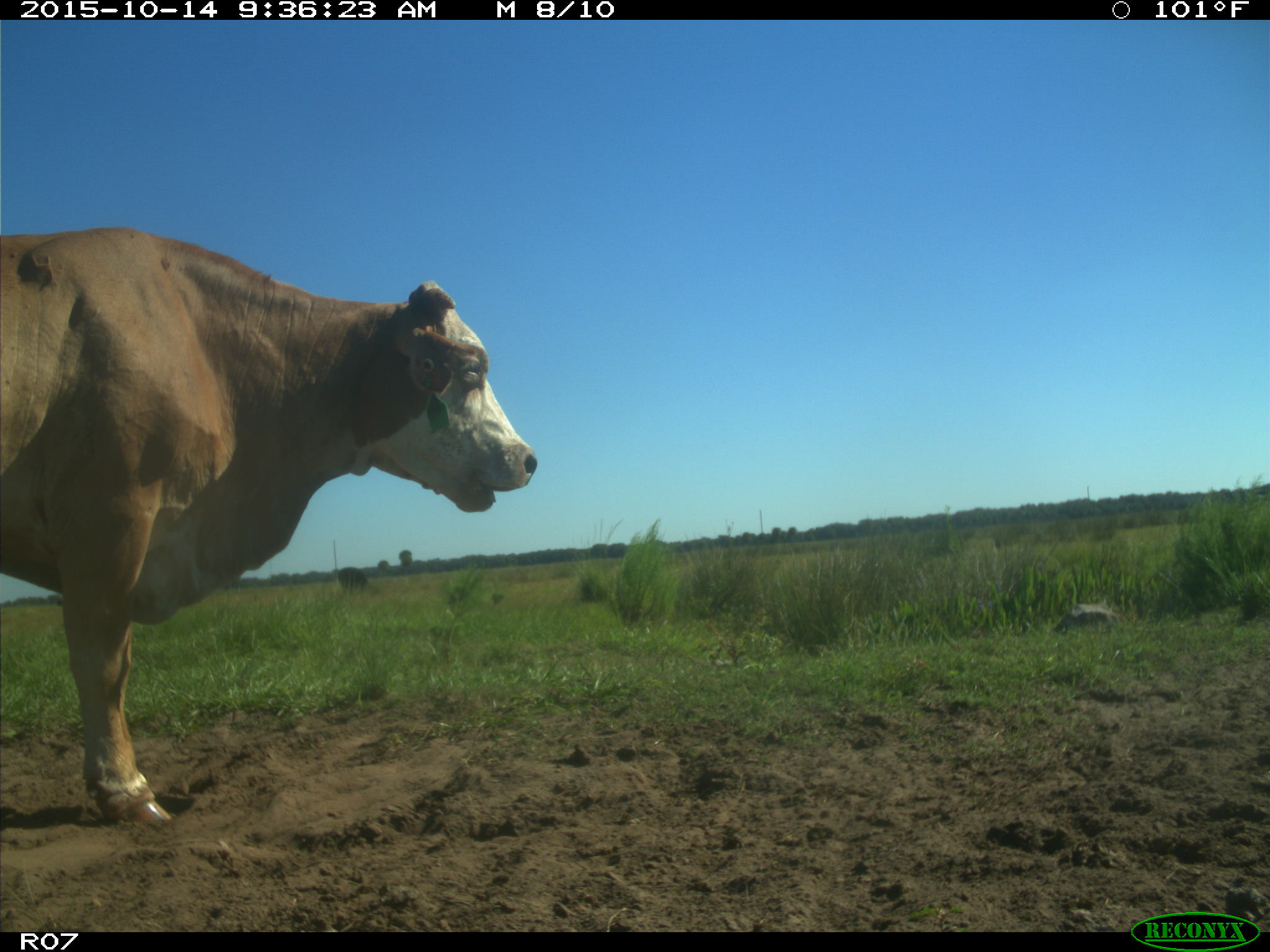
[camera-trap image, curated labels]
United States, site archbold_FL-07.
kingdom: Animalia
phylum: Chordata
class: Mammalia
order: Artiodactyla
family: Bovidae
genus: Bos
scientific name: Bos taurus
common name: domestic cow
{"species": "Bos taurus (domestic cow)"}